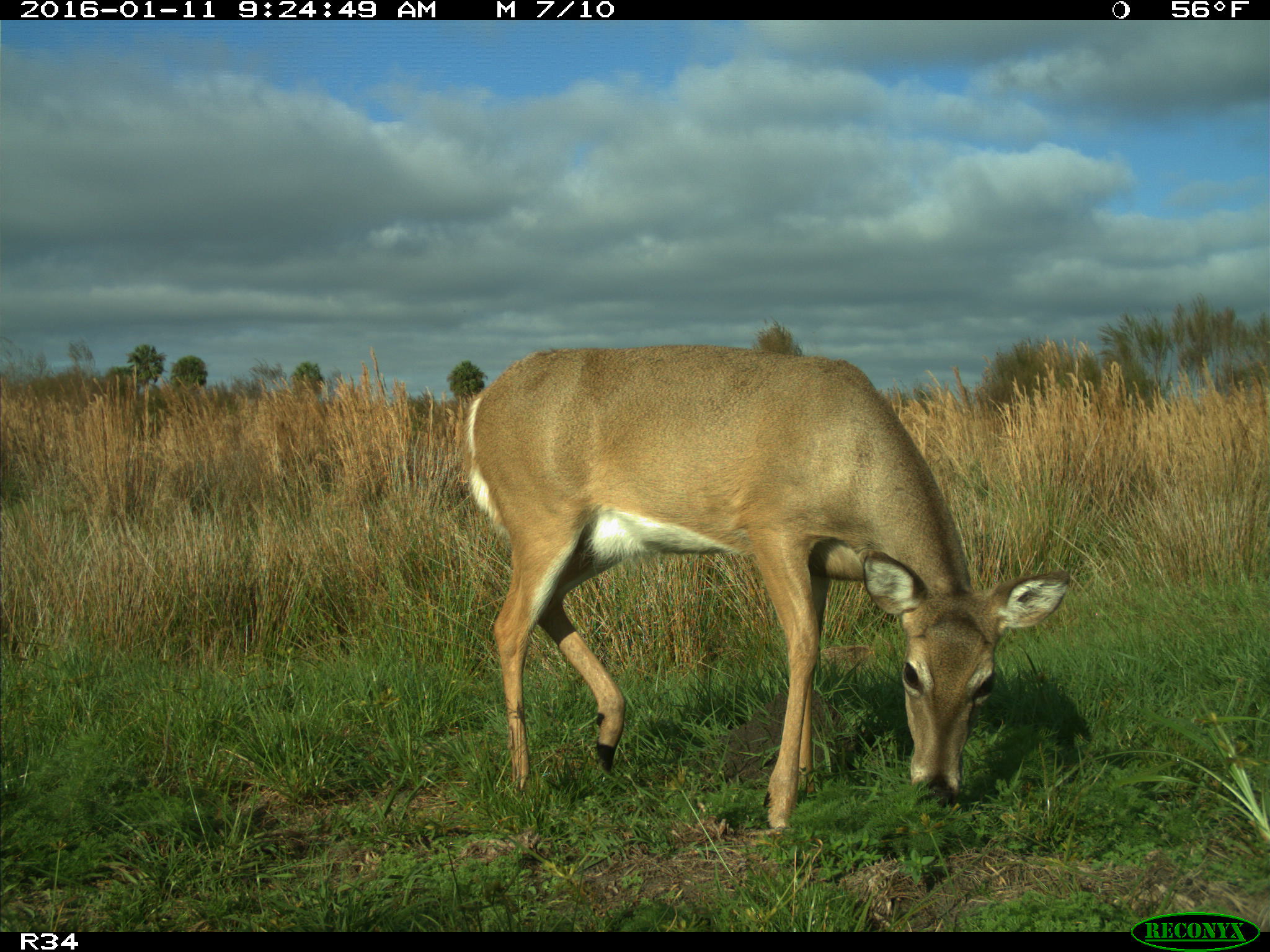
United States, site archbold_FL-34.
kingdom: Animalia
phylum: Chordata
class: Mammalia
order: Artiodactyla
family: Cervidae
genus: Odocoileus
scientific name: Odocoileus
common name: deer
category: unidentified deer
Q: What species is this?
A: Unidentified deer (deer) (Odocoileus).